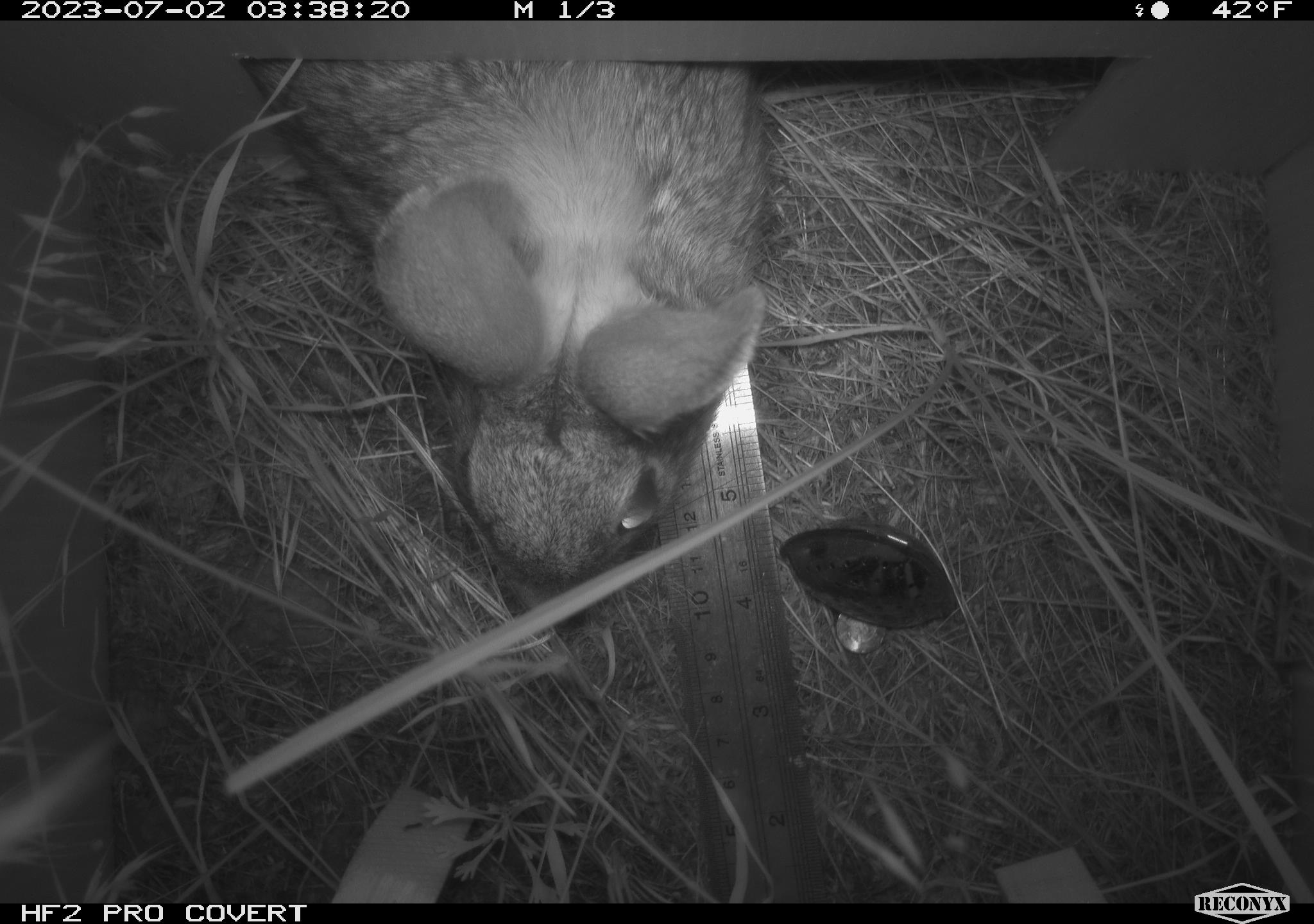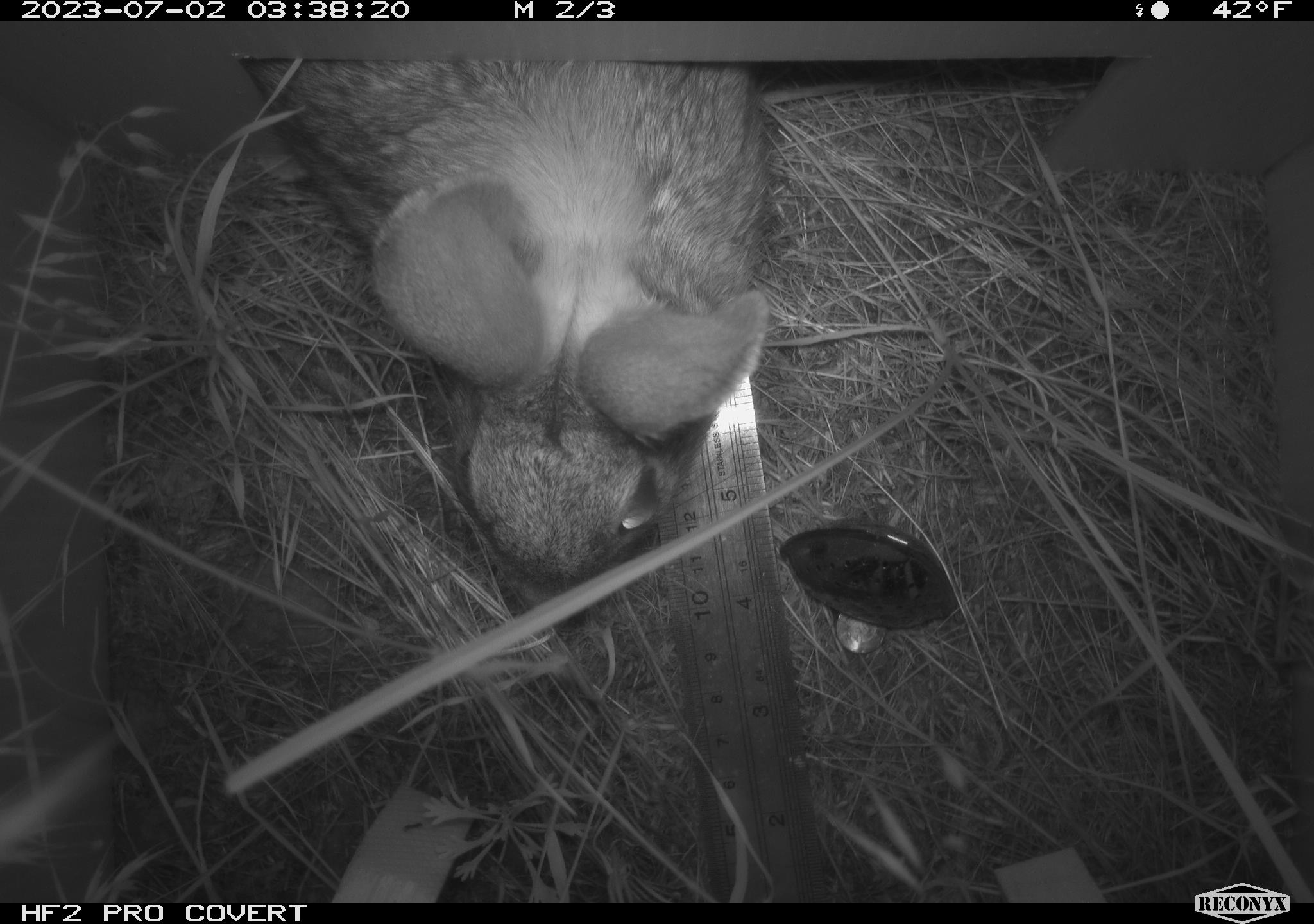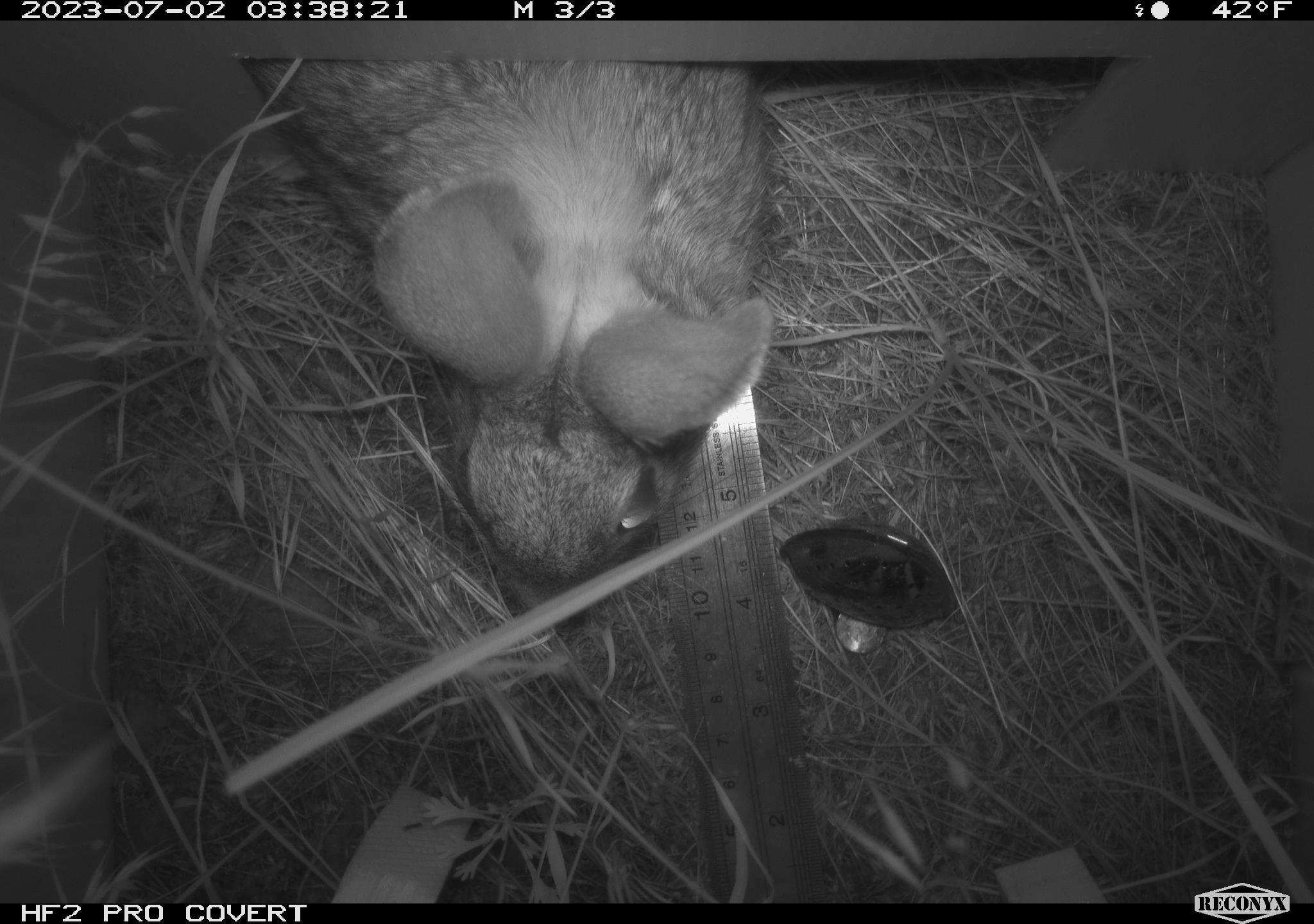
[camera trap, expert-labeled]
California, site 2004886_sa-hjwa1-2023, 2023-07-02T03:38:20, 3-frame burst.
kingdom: Animalia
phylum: Chordata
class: Mammalia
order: Lagomorpha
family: Leporidae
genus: Sylvilagus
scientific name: Sylvilagus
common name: cottontail rabbits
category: sylvilagus species